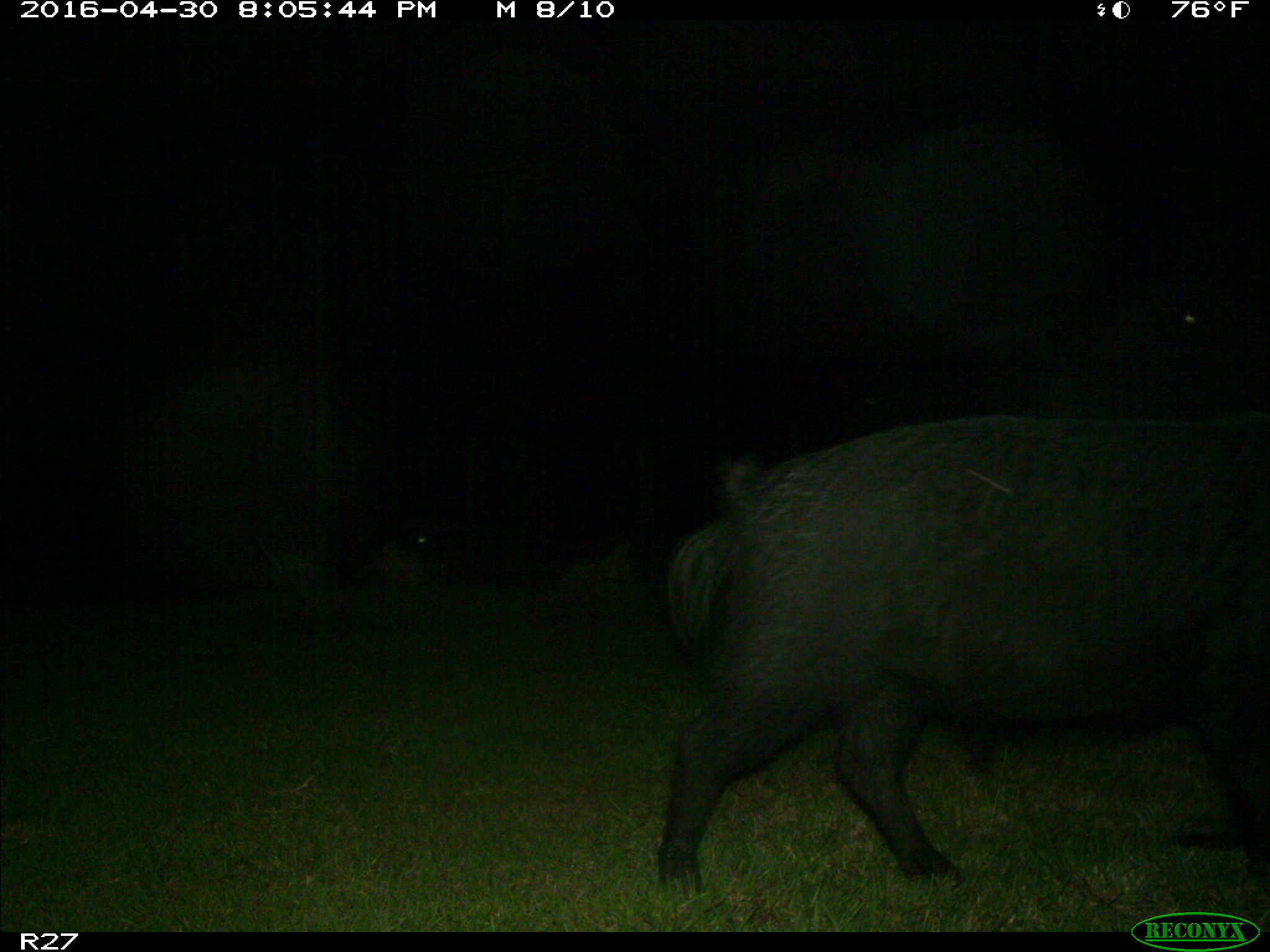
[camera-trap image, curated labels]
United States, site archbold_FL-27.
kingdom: Animalia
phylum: Chordata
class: Mammalia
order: Artiodactyla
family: Suidae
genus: Sus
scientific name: Sus scrofa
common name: wild boar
Sus scrofa (wild boar).